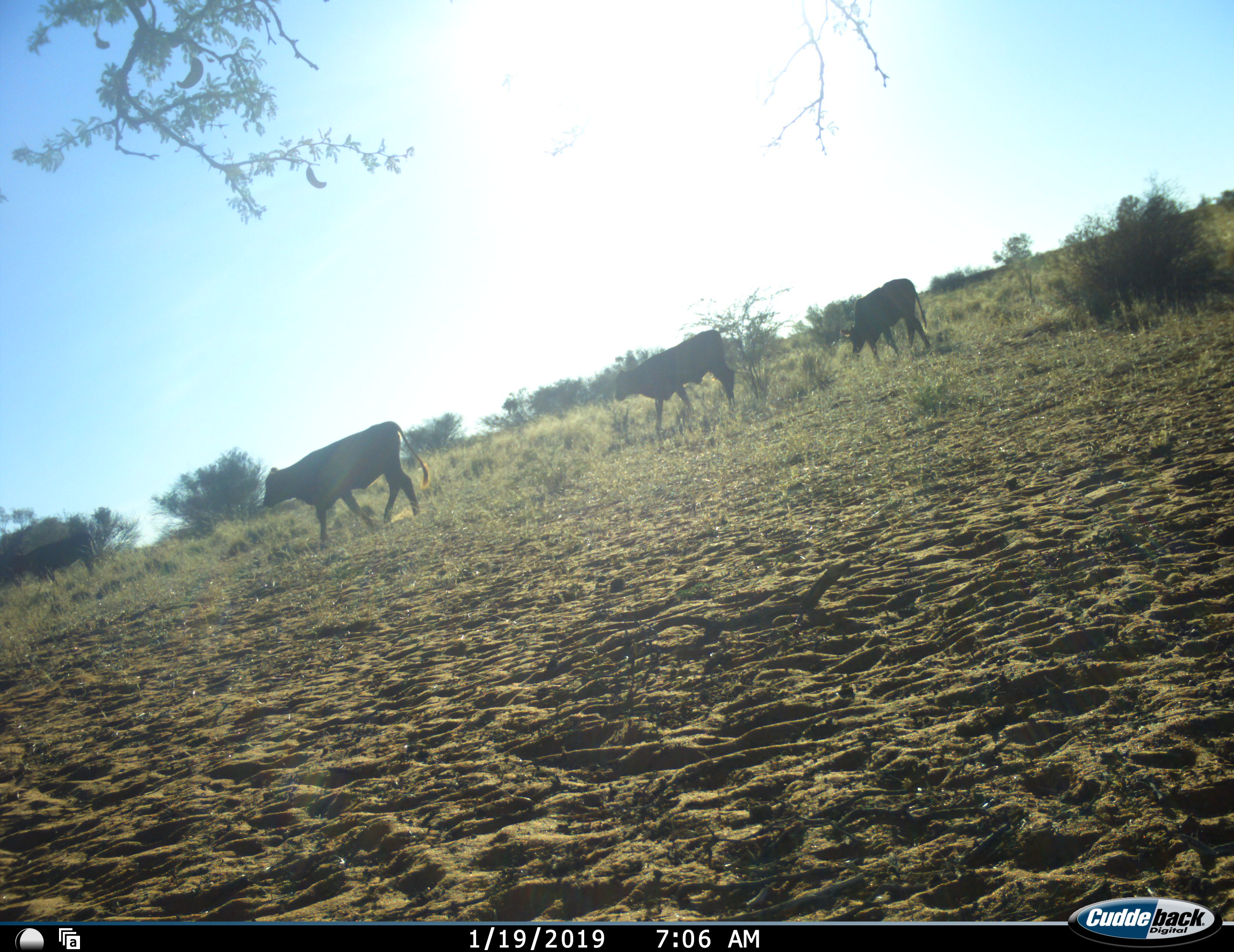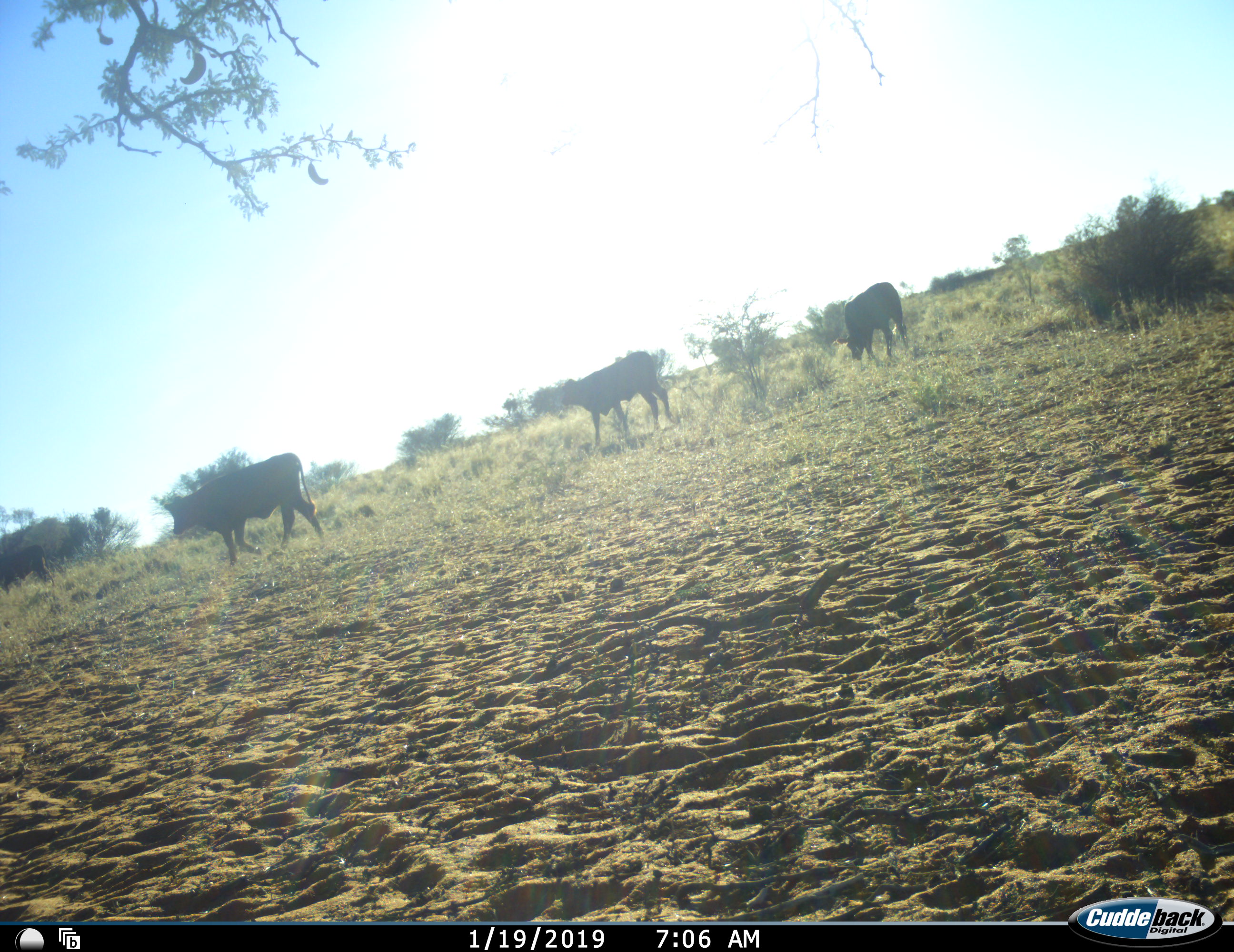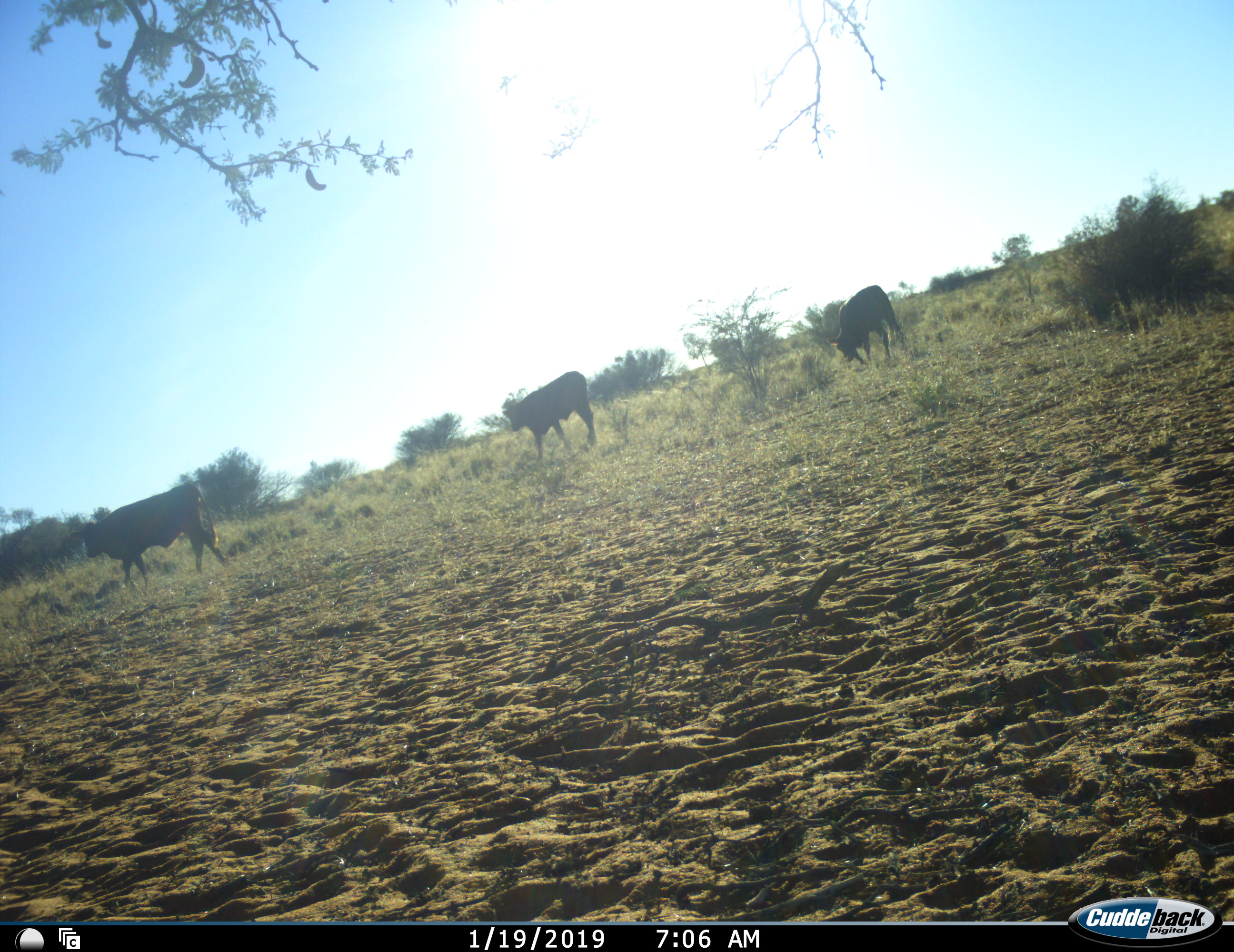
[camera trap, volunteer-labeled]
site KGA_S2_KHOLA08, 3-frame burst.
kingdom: Animalia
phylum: Chordata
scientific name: Vertebrata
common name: domestic animal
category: domesticanimal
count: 4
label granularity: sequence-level